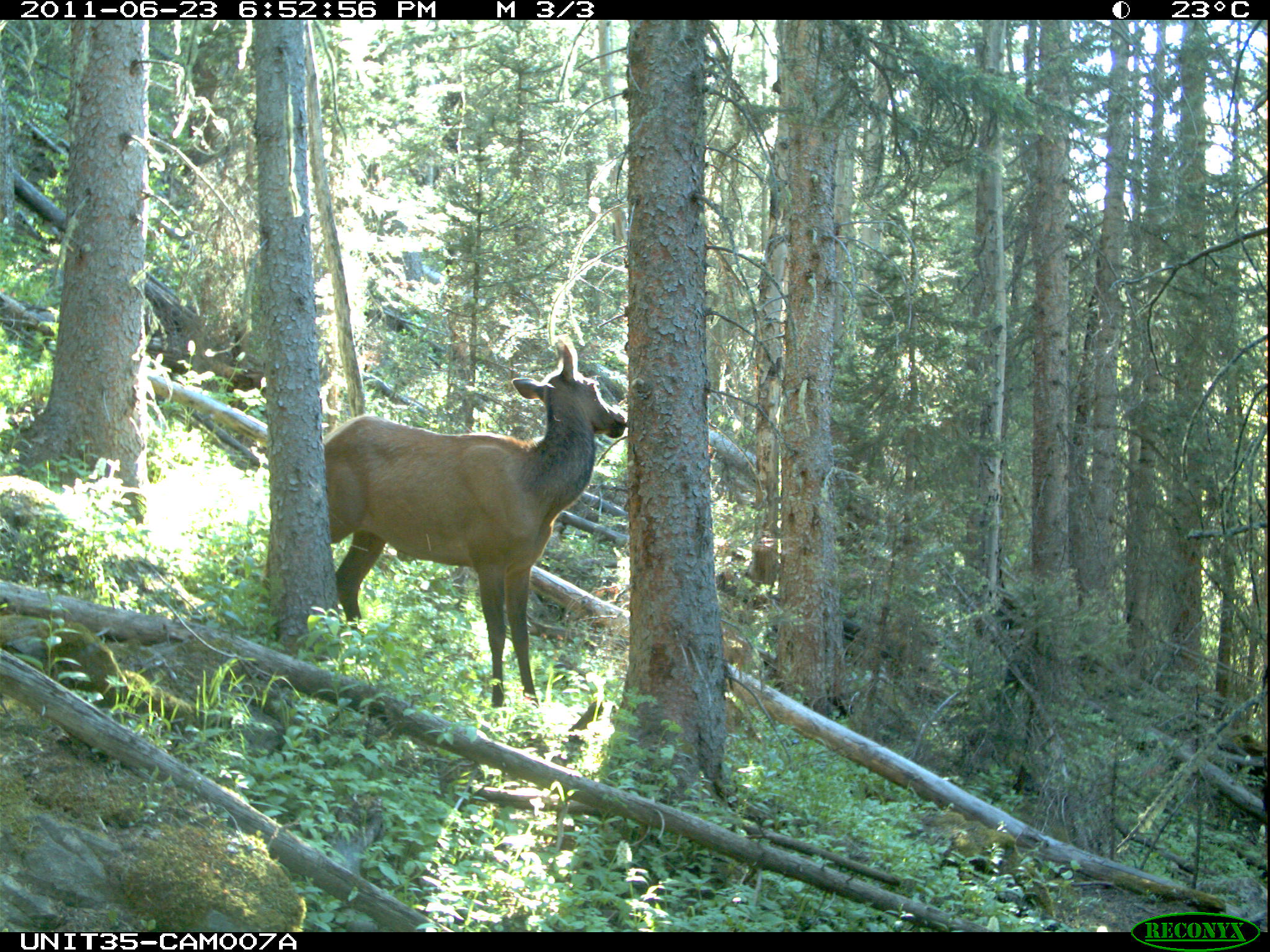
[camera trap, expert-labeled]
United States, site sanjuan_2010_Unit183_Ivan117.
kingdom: Animalia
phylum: Chordata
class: Mammalia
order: Artiodactyla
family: Cervidae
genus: Cervus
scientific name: Cervus elaphus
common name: red deer